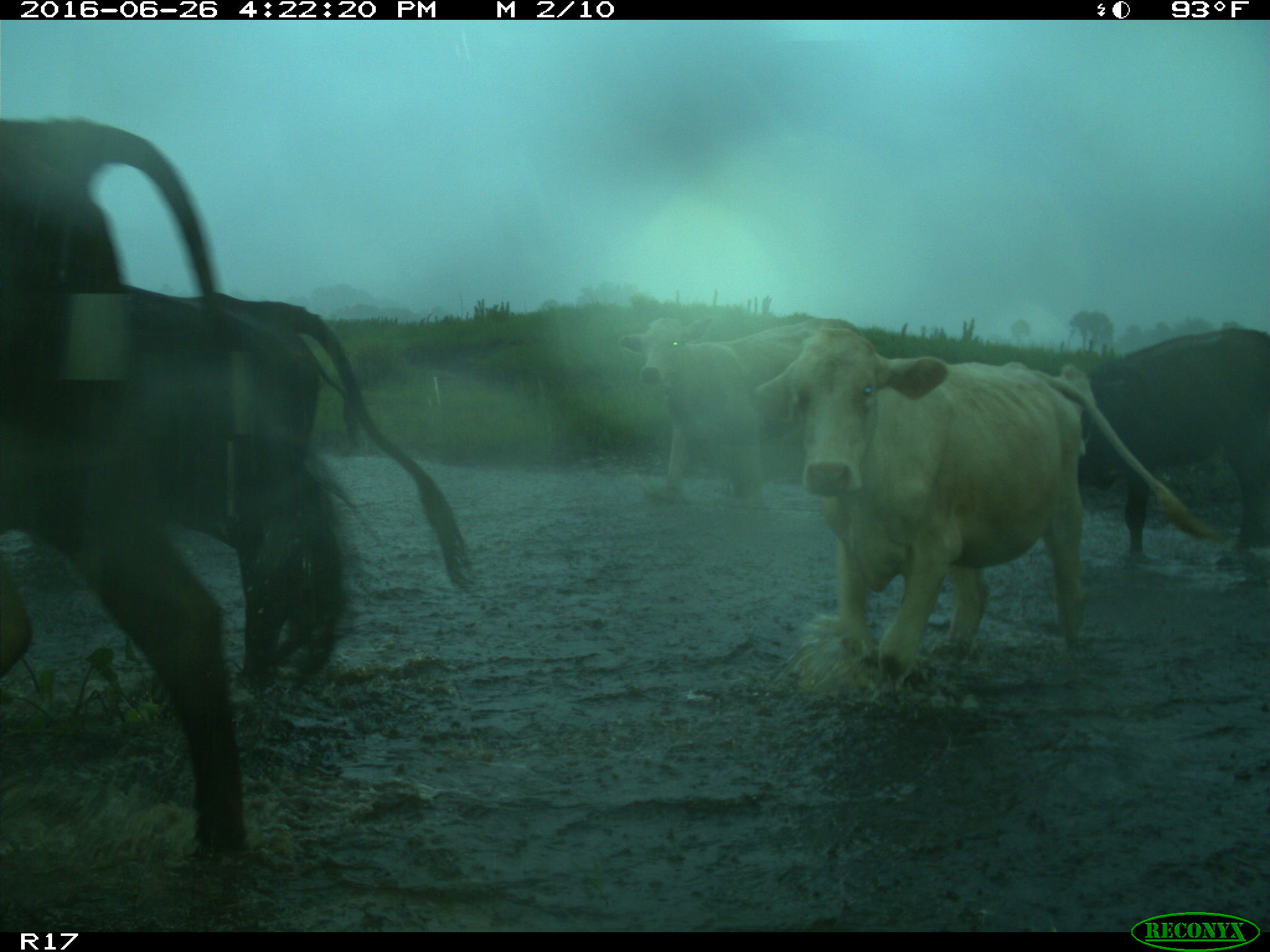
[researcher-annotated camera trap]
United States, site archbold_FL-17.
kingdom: Animalia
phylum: Chordata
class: Mammalia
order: Artiodactyla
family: Bovidae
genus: Bos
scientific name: Bos taurus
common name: domestic cow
Bos taurus (domestic cow).